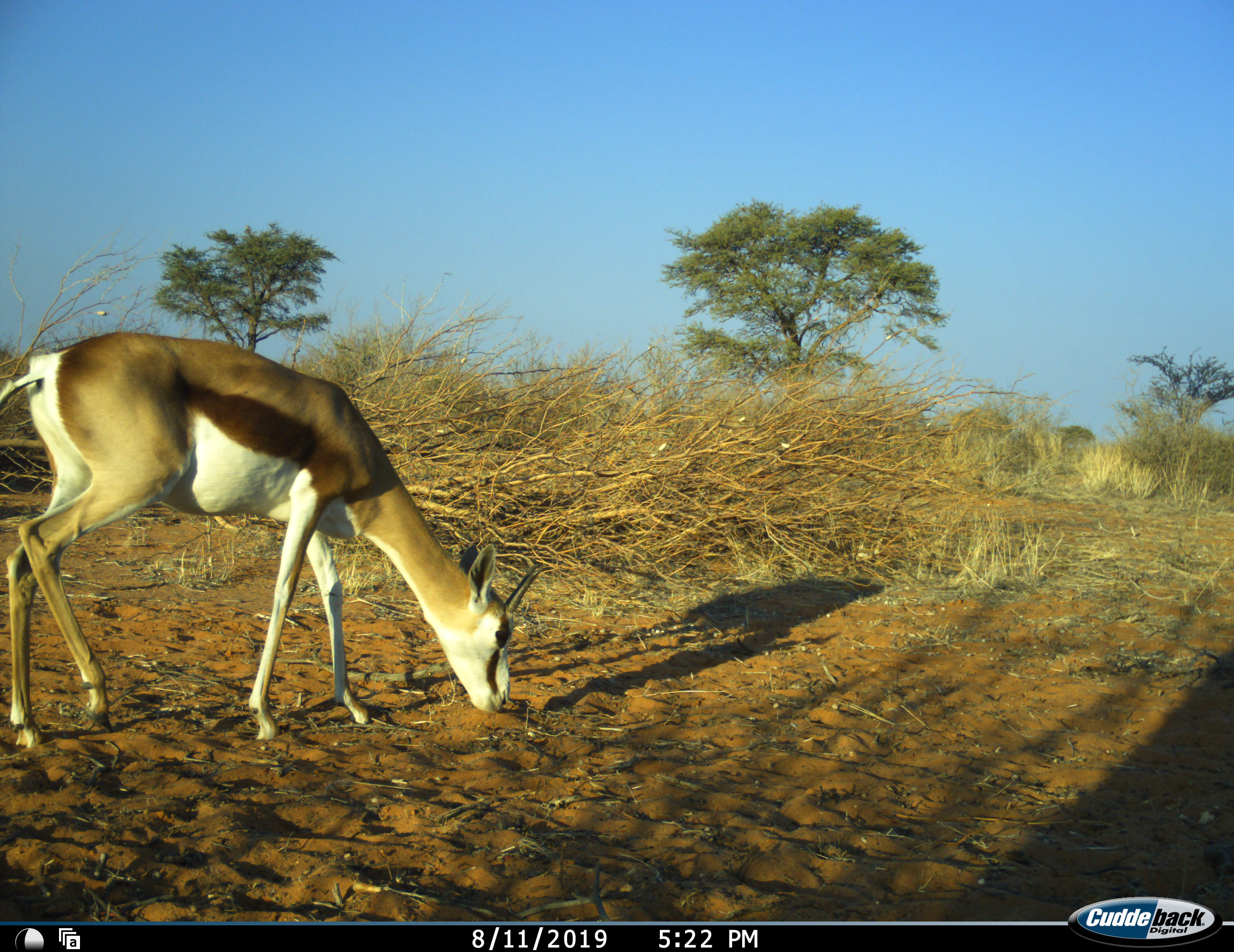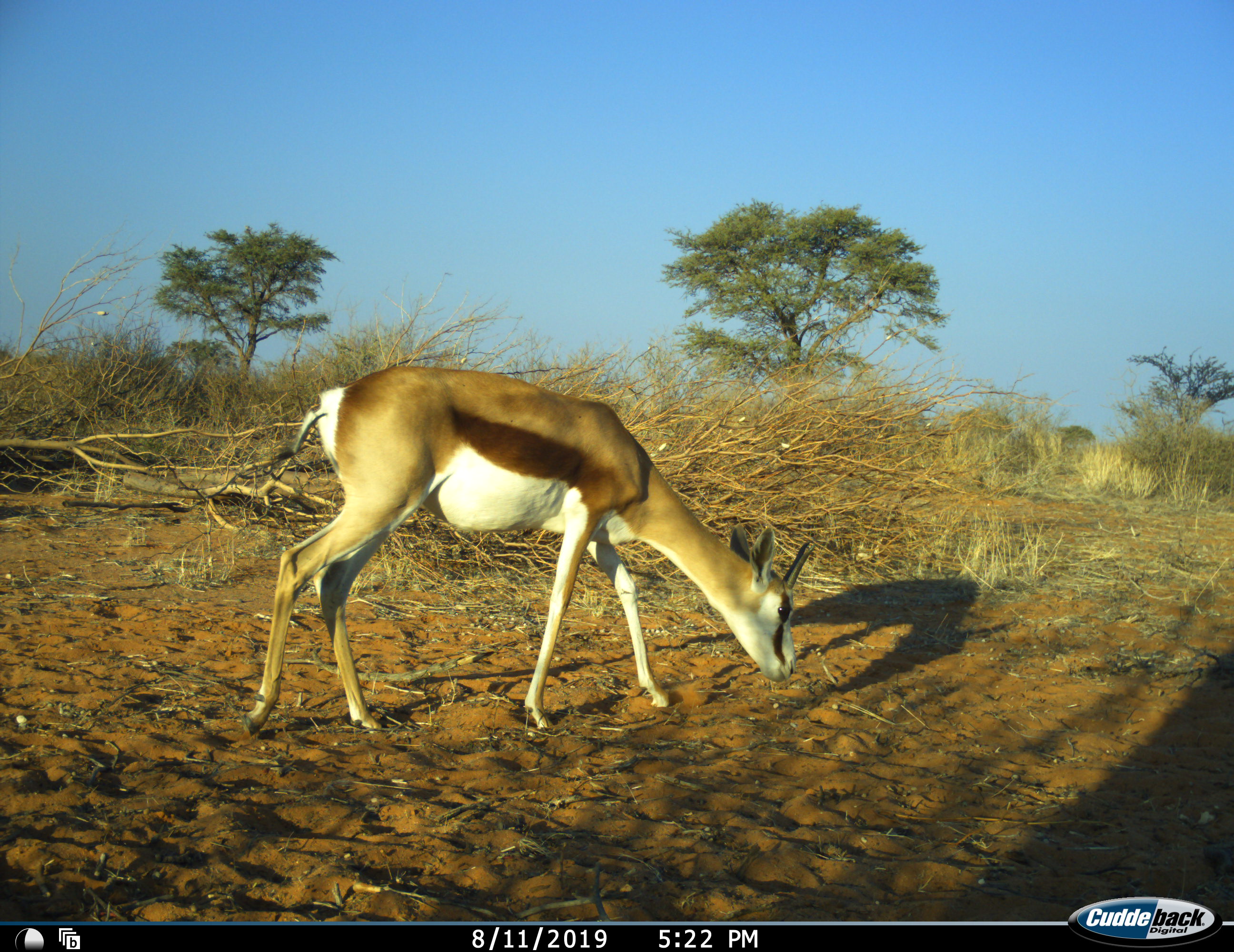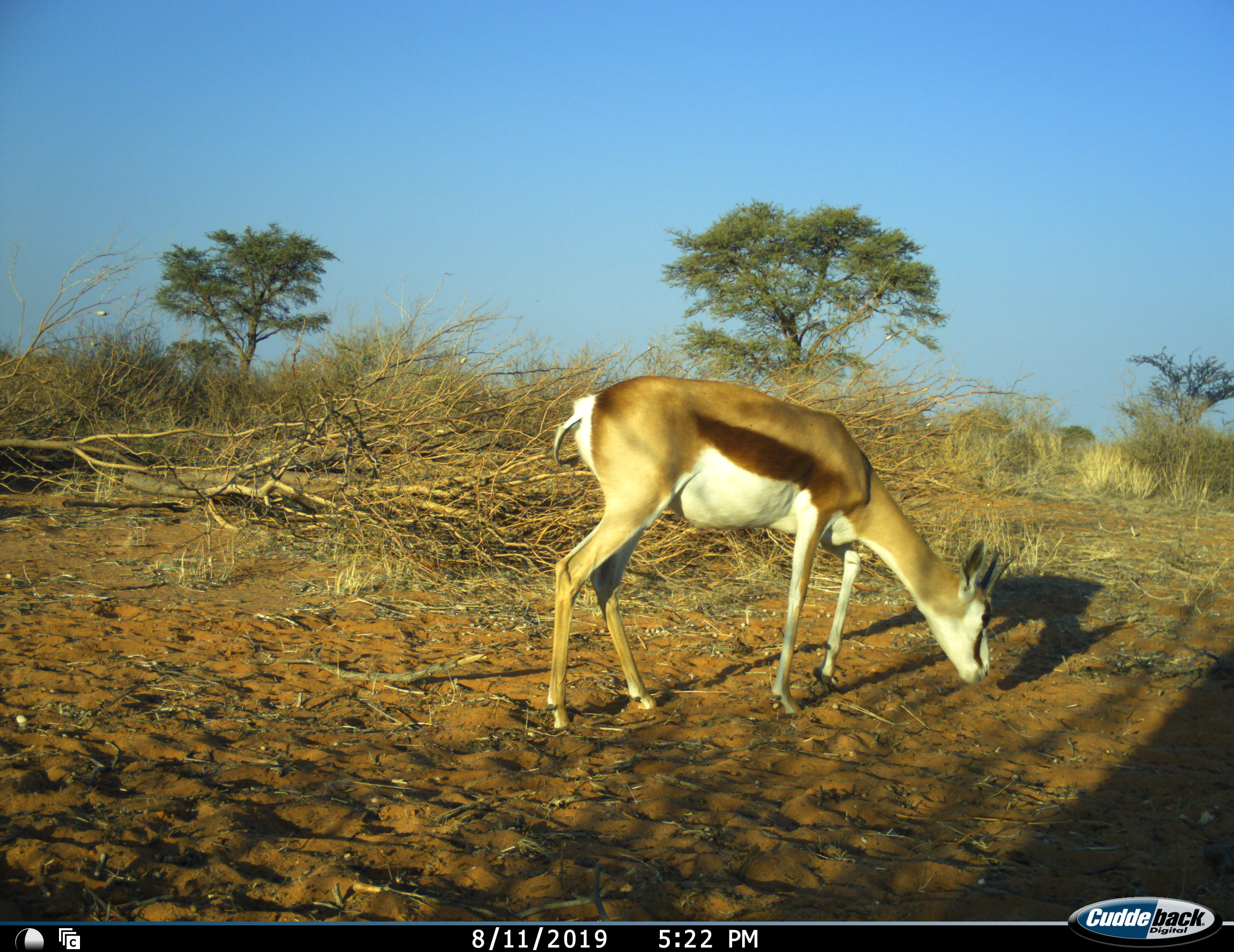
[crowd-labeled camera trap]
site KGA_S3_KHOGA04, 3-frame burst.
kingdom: Animalia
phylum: Chordata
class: Mammalia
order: Artiodactyla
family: Bovidae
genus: Antidorcas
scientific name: Antidorcas marsupialis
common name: springbok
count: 1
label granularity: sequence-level